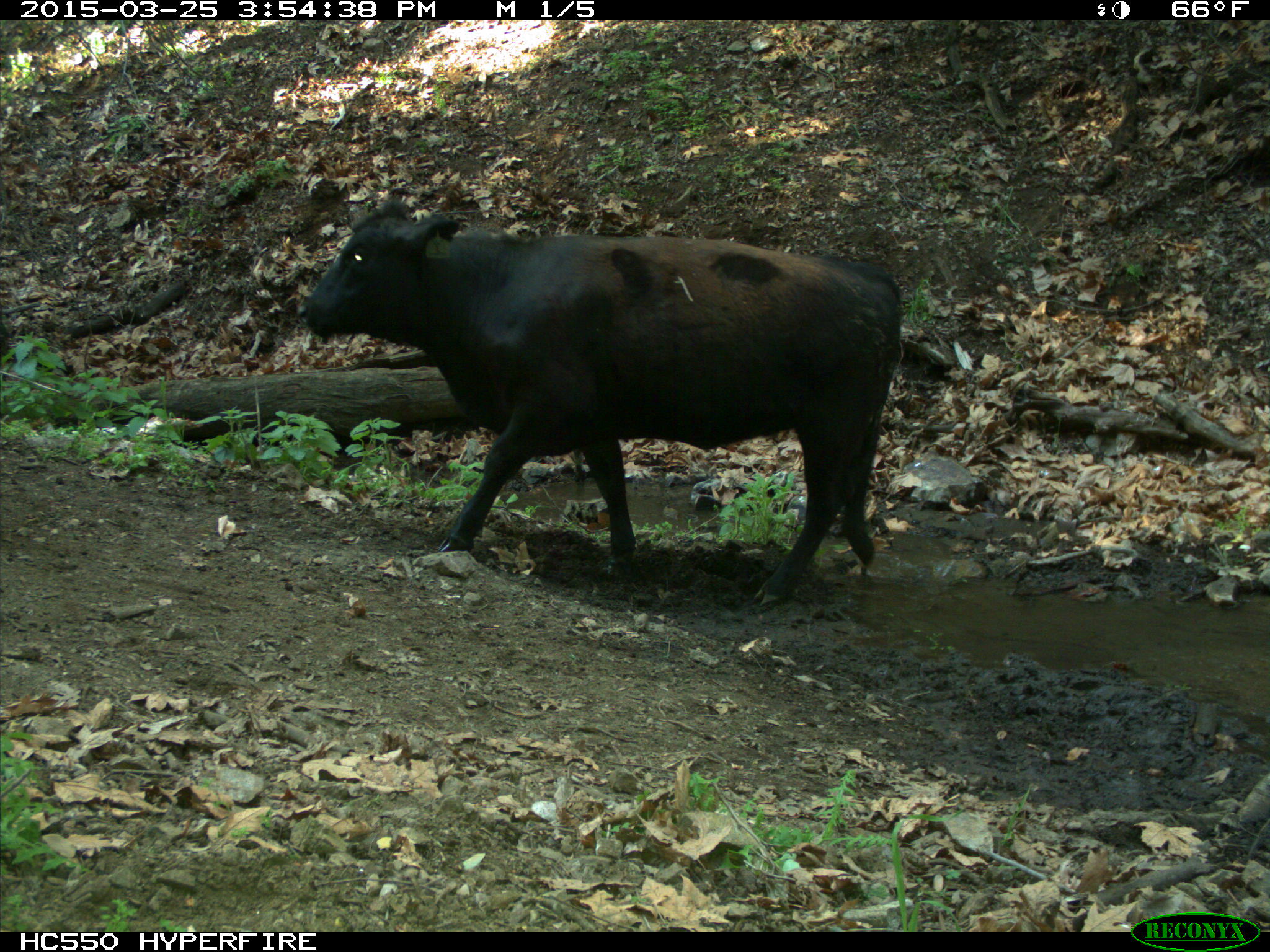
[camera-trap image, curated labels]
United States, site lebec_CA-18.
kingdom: Animalia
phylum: Chordata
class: Mammalia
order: Artiodactyla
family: Bovidae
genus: Bos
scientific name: Bos taurus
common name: domestic cow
Bos taurus (domestic cow).